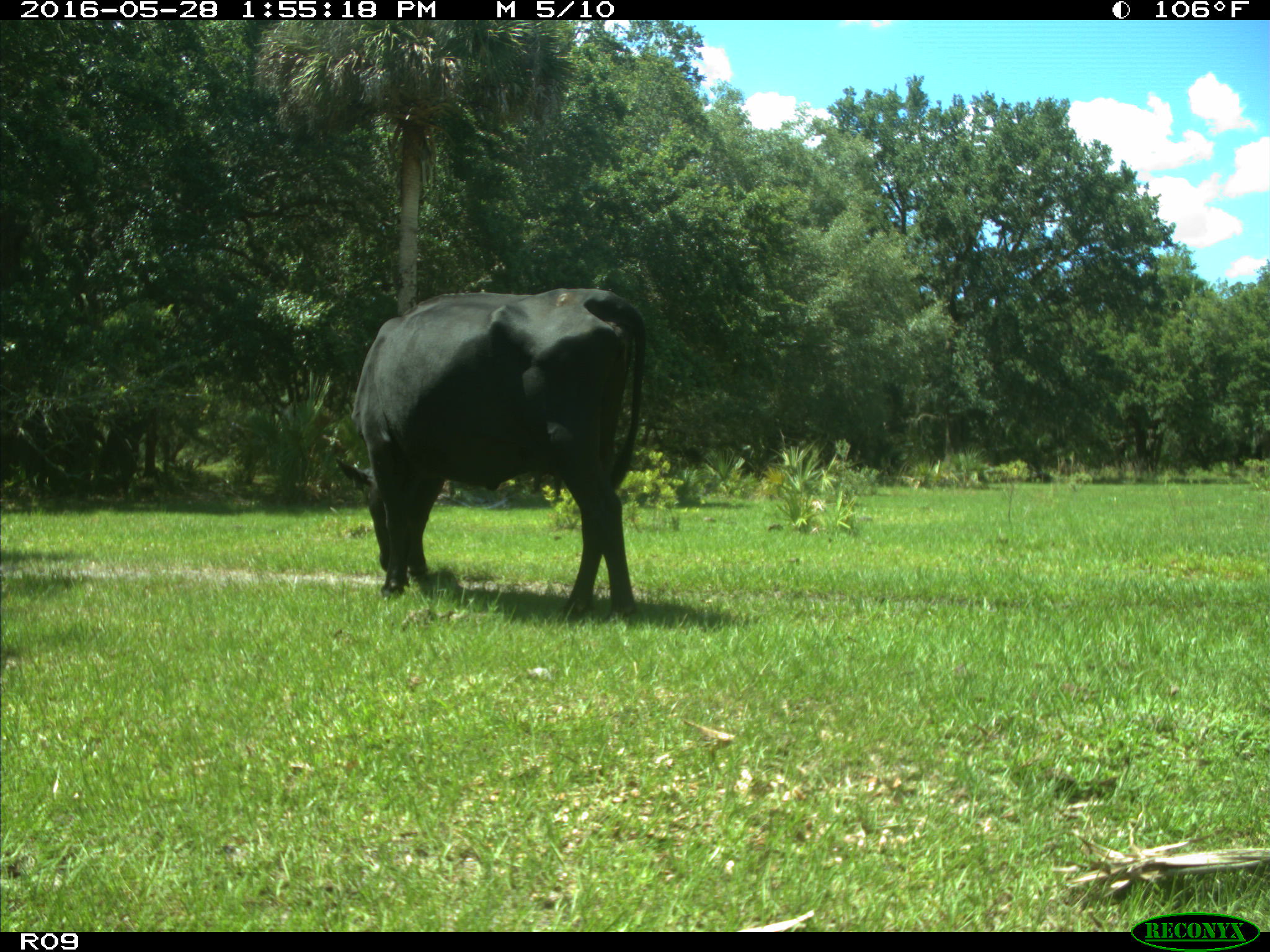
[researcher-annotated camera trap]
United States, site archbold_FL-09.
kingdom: Animalia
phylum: Chordata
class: Mammalia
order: Artiodactyla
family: Bovidae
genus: Bos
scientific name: Bos taurus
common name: domestic cow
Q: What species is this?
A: Bos taurus (domestic cow).